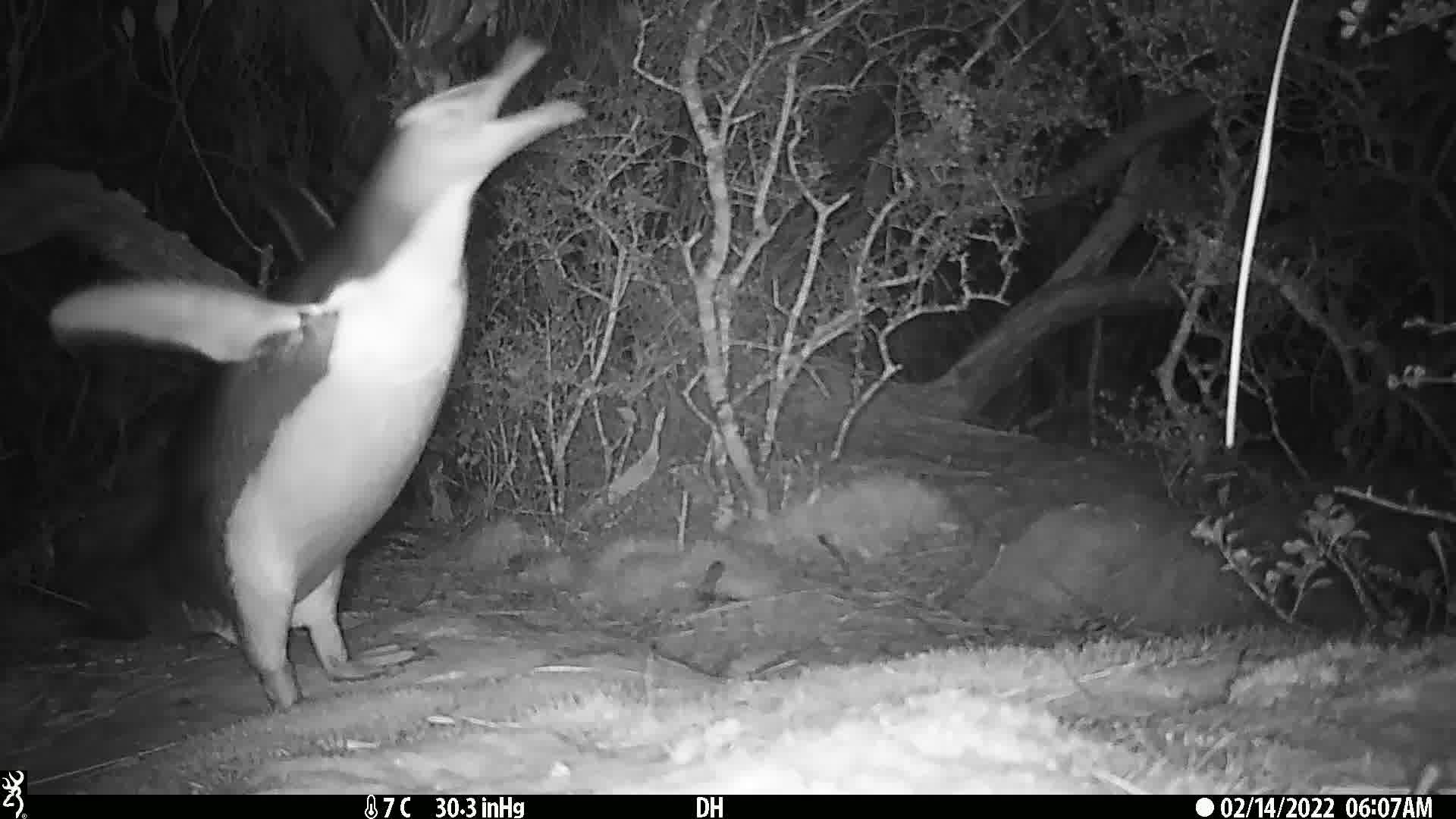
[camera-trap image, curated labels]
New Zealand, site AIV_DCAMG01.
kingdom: Animalia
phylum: Chordata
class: Aves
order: Sphenisciformes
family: Spheniscidae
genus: Megadyptes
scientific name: Megadyptes antipodes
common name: yellow-eyed penguin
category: yellow eyed penguin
Yellow eyed penguin (yellow-eyed penguin) (Megadyptes antipodes).